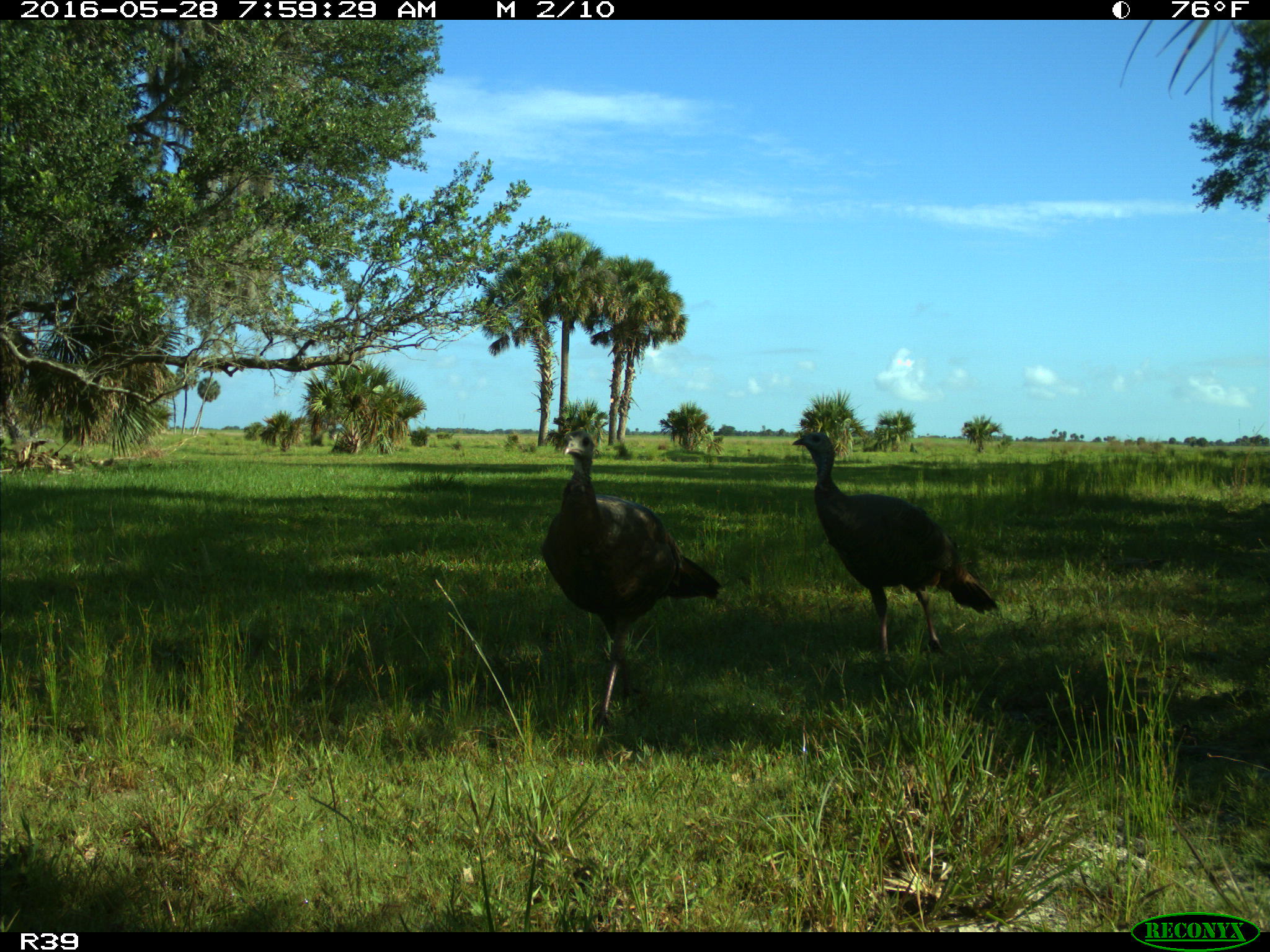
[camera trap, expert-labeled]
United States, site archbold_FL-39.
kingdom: Animalia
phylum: Chordata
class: Aves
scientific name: Aves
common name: birds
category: unidentified bird